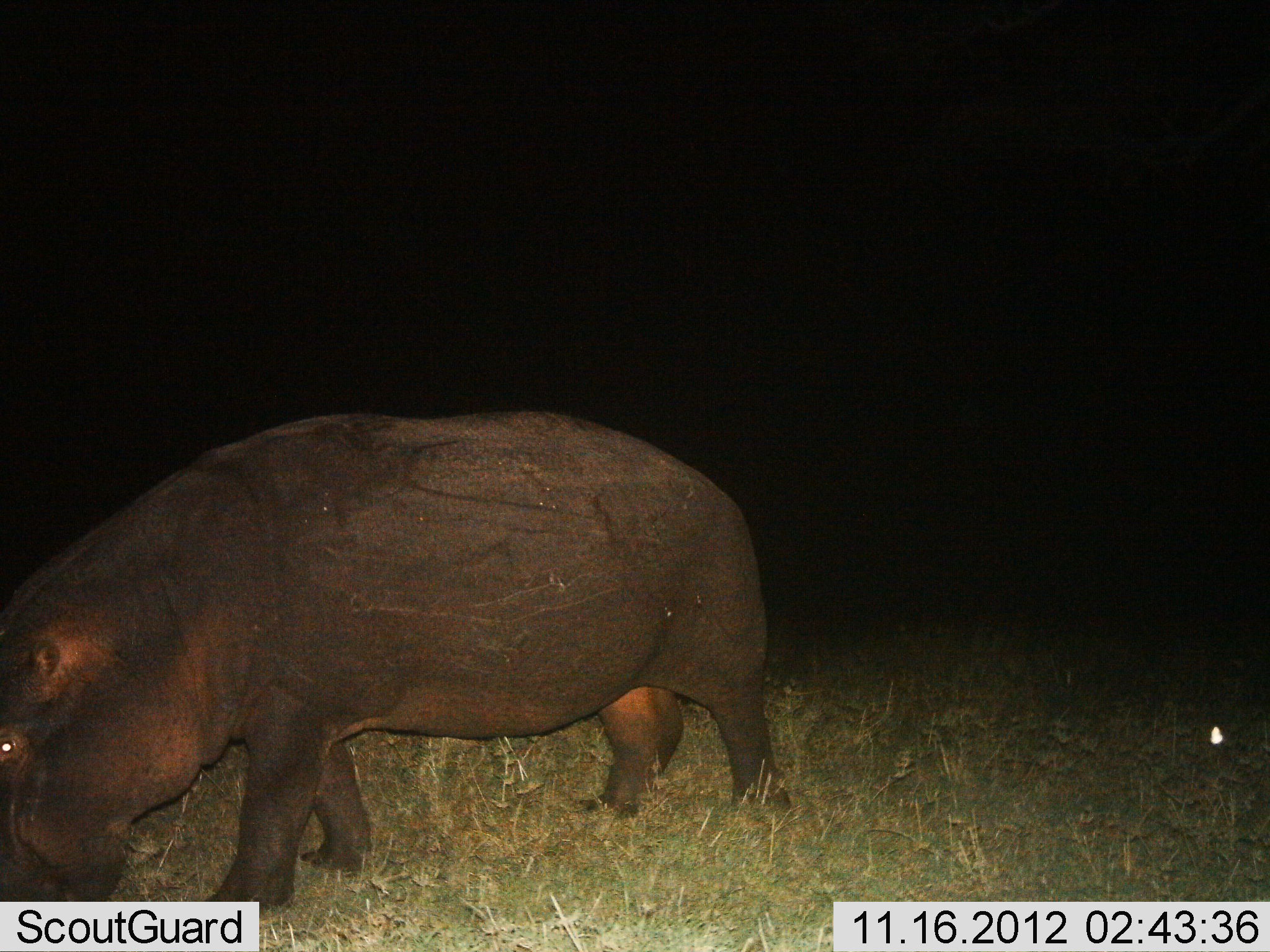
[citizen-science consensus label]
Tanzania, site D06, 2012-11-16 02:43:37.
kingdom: Animalia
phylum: Chordata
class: Mammalia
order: Artiodactyla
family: Hippopotamidae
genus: Hippopotamus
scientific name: Hippopotamus amphibius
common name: hippopotamus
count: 1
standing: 20%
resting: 0%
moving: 40%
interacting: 0%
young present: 0%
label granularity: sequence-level